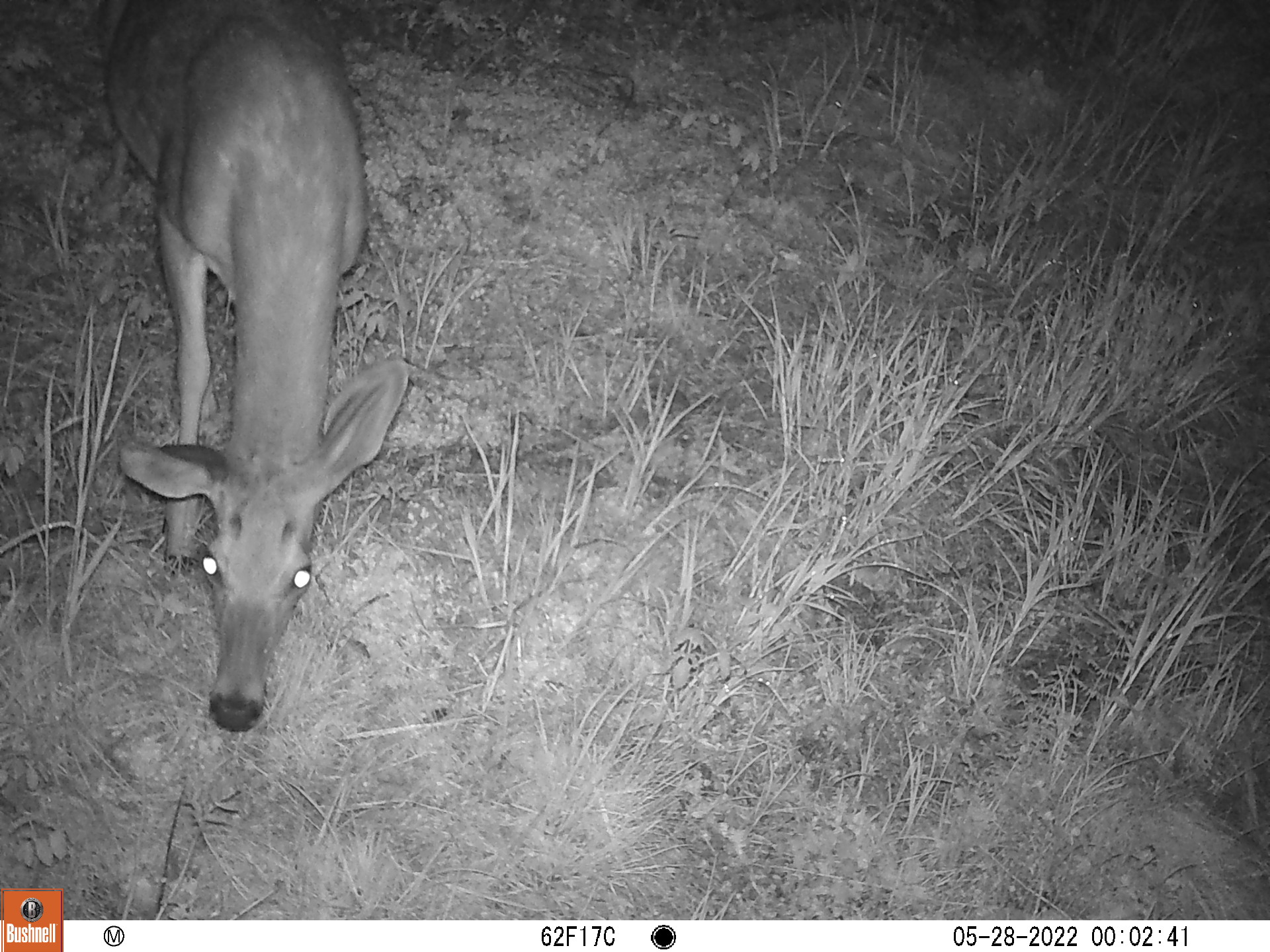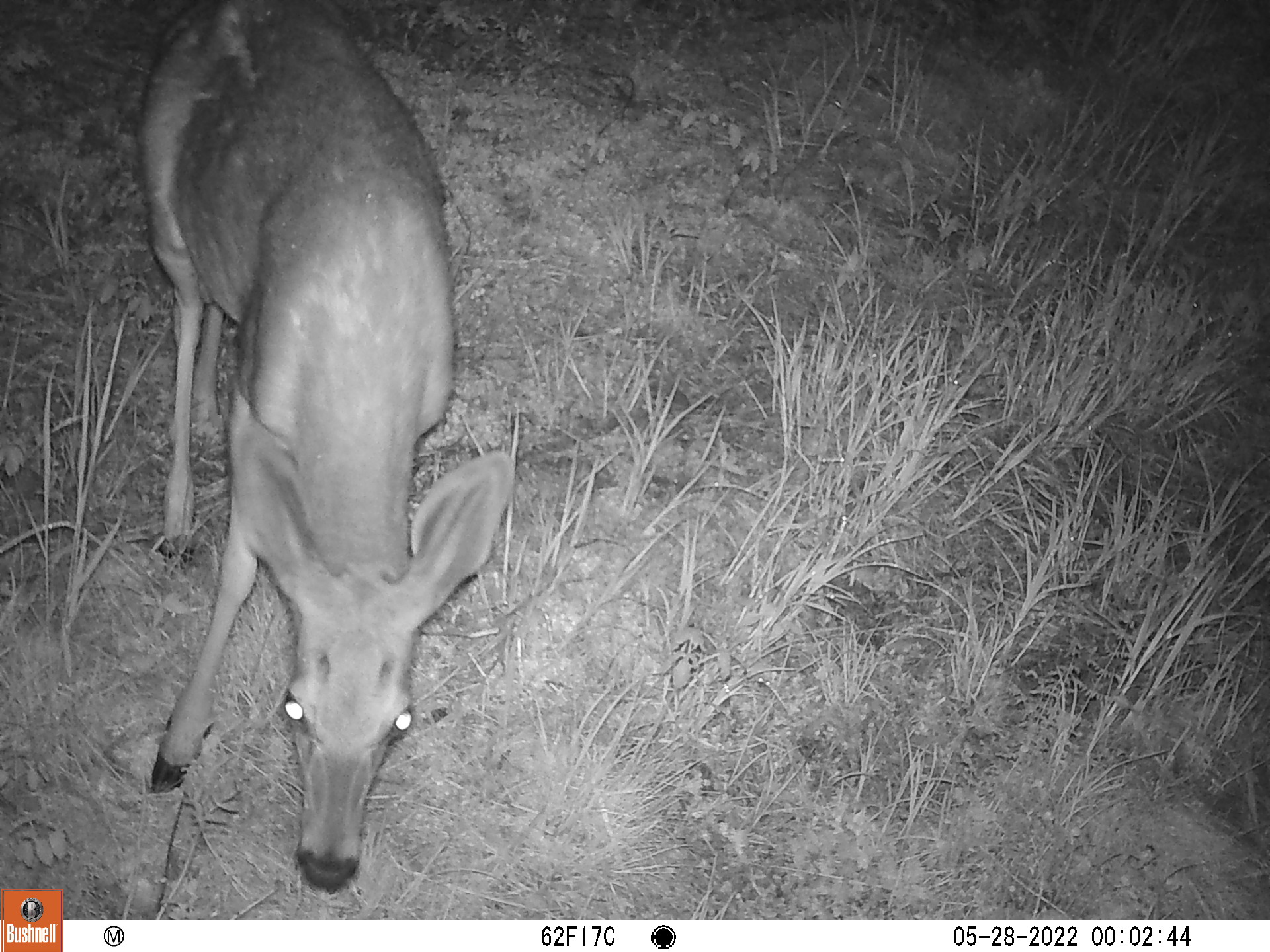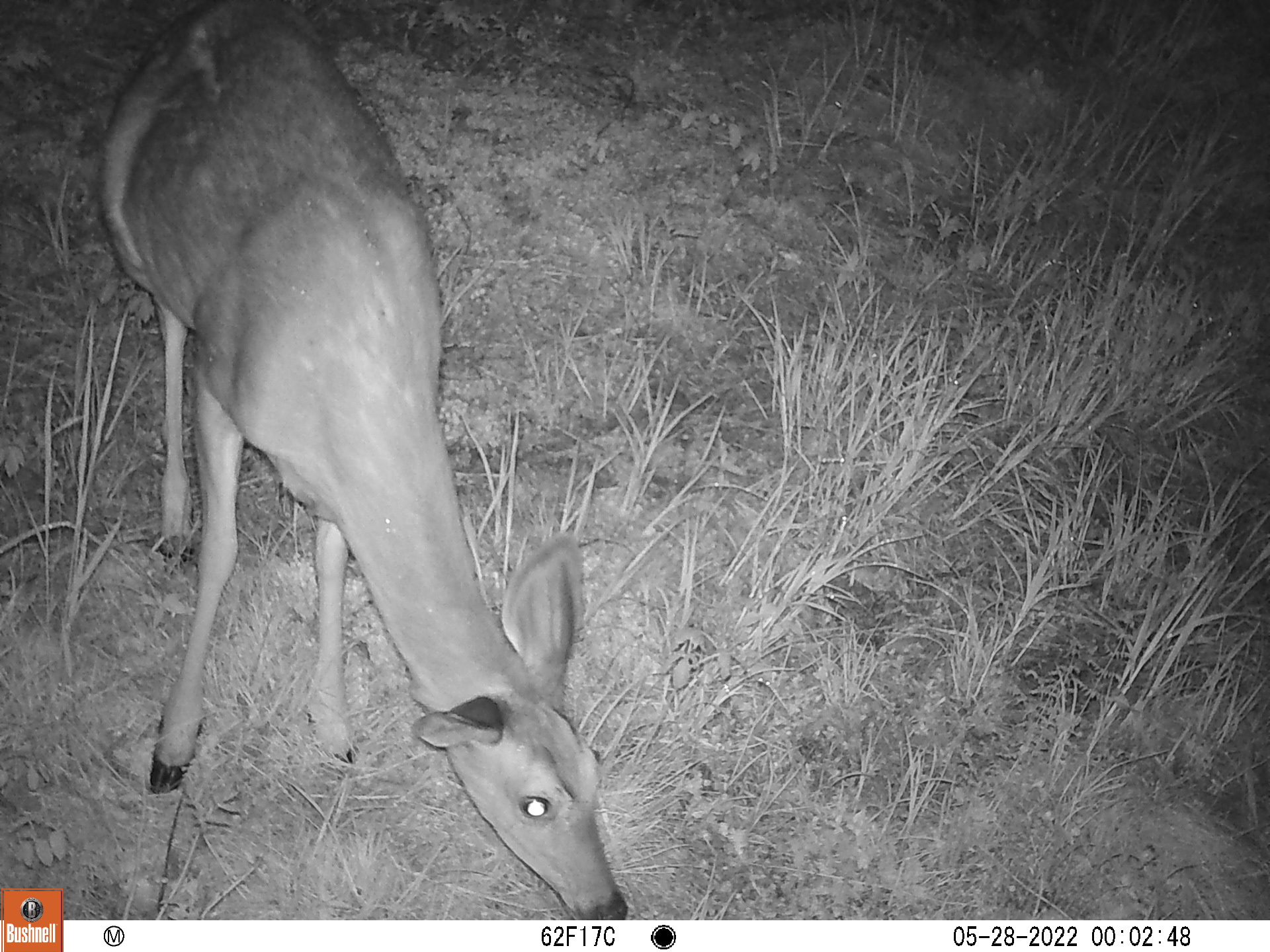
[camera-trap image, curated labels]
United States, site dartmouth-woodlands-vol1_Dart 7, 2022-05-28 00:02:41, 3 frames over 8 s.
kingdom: Animalia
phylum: Chordata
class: Mammalia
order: Artiodactyla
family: Cervidae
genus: Odocoileus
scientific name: Odocoileus virginianus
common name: white-tailed deer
White-tailed deer (Odocoileus virginianus).